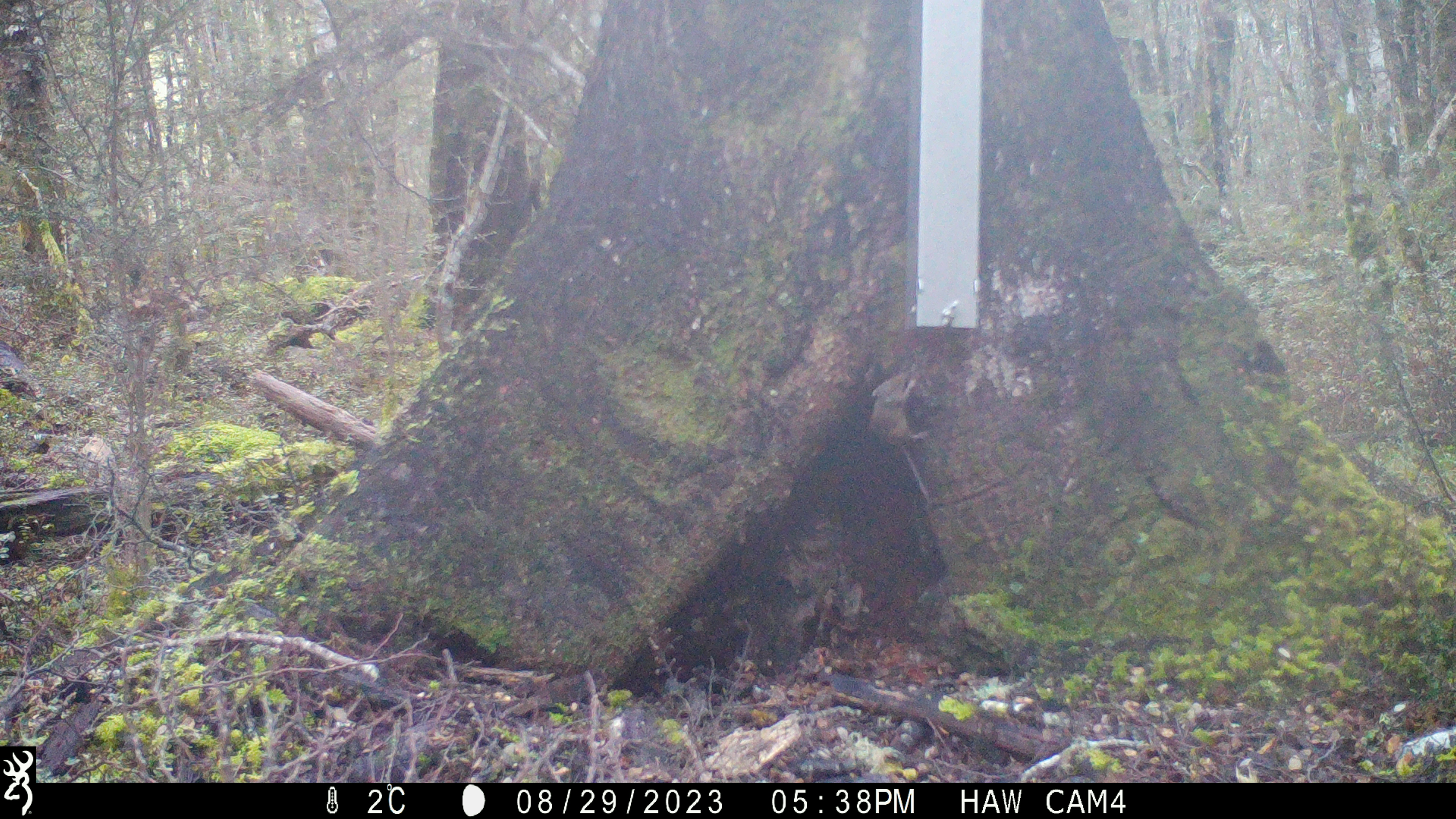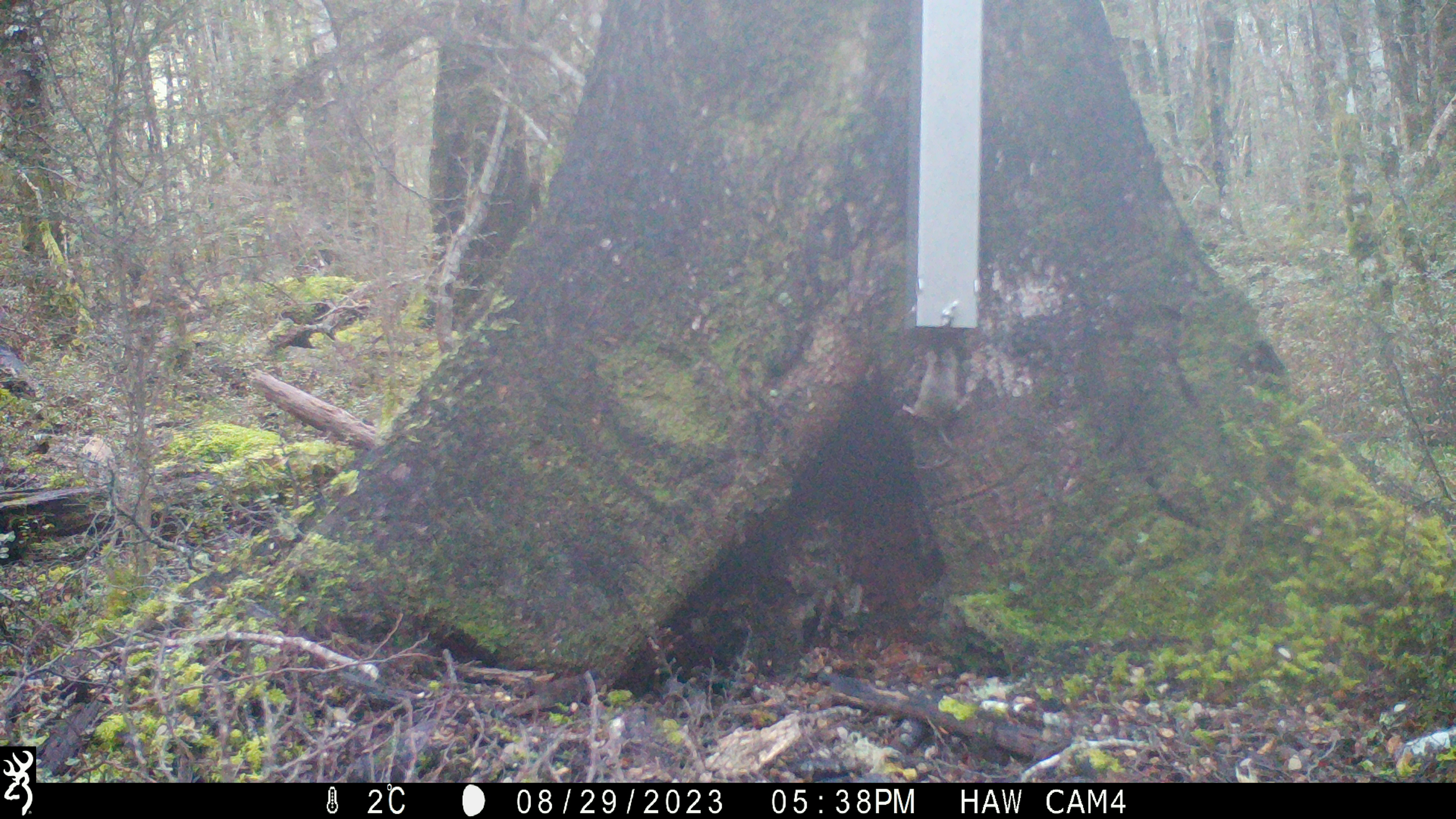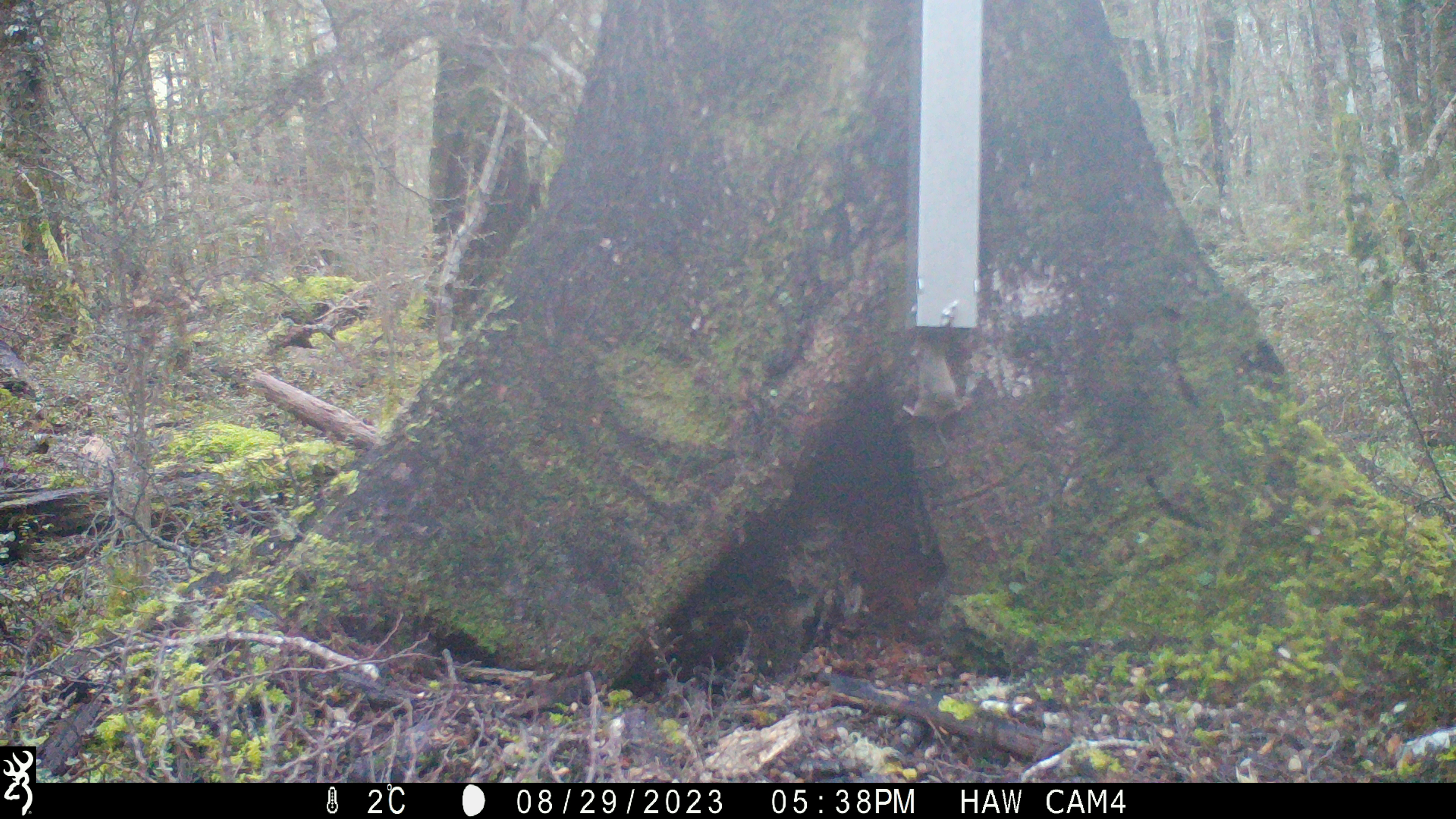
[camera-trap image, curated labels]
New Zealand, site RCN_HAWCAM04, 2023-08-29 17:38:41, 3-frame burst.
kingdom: Animalia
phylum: Chordata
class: Mammalia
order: Rodentia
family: Muridae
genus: Mus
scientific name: Mus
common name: mouse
Mouse (Mus).